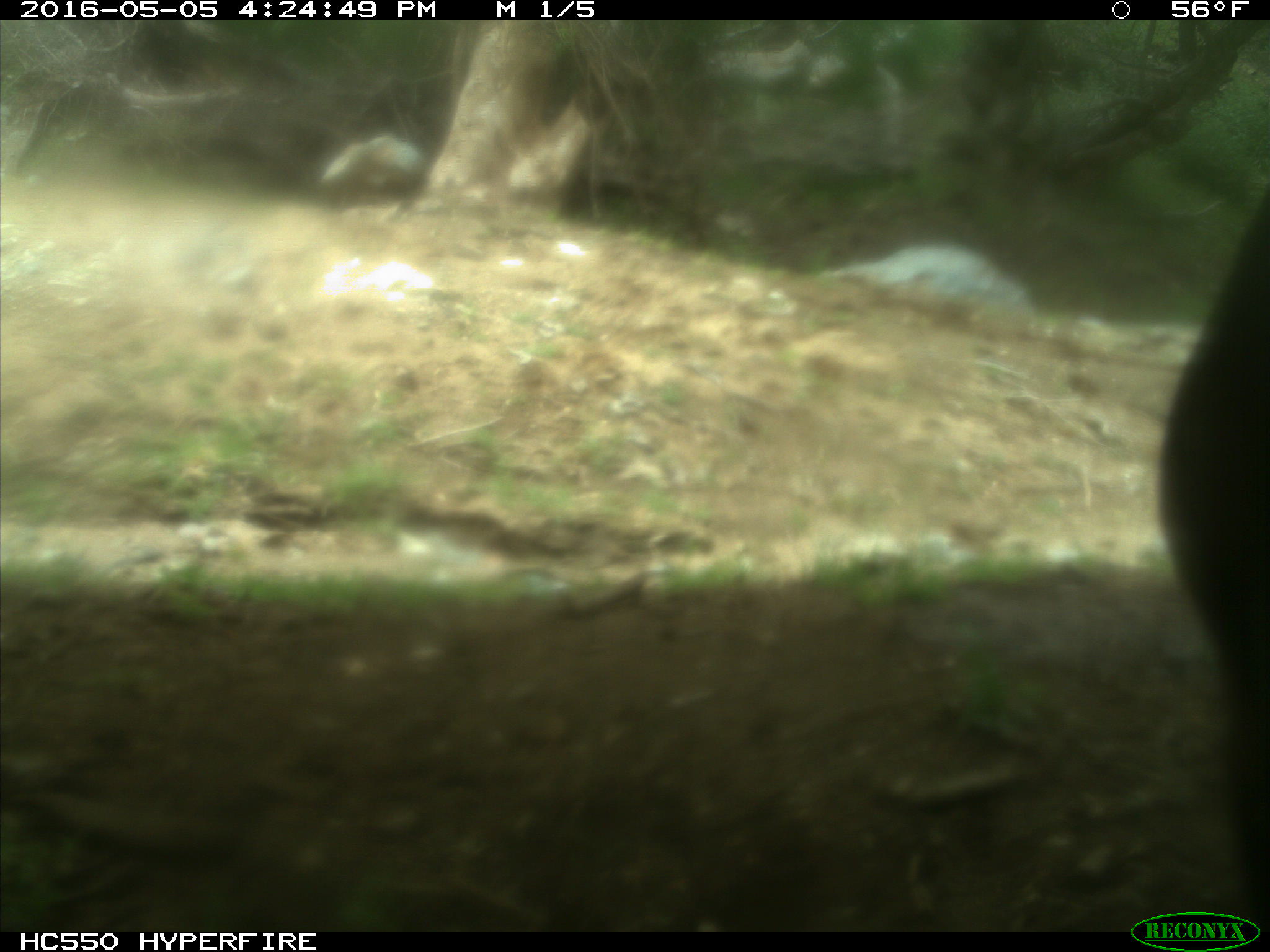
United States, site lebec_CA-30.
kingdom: Animalia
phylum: Chordata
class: Mammalia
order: Artiodactyla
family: Bovidae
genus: Bos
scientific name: Bos taurus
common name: domestic cow